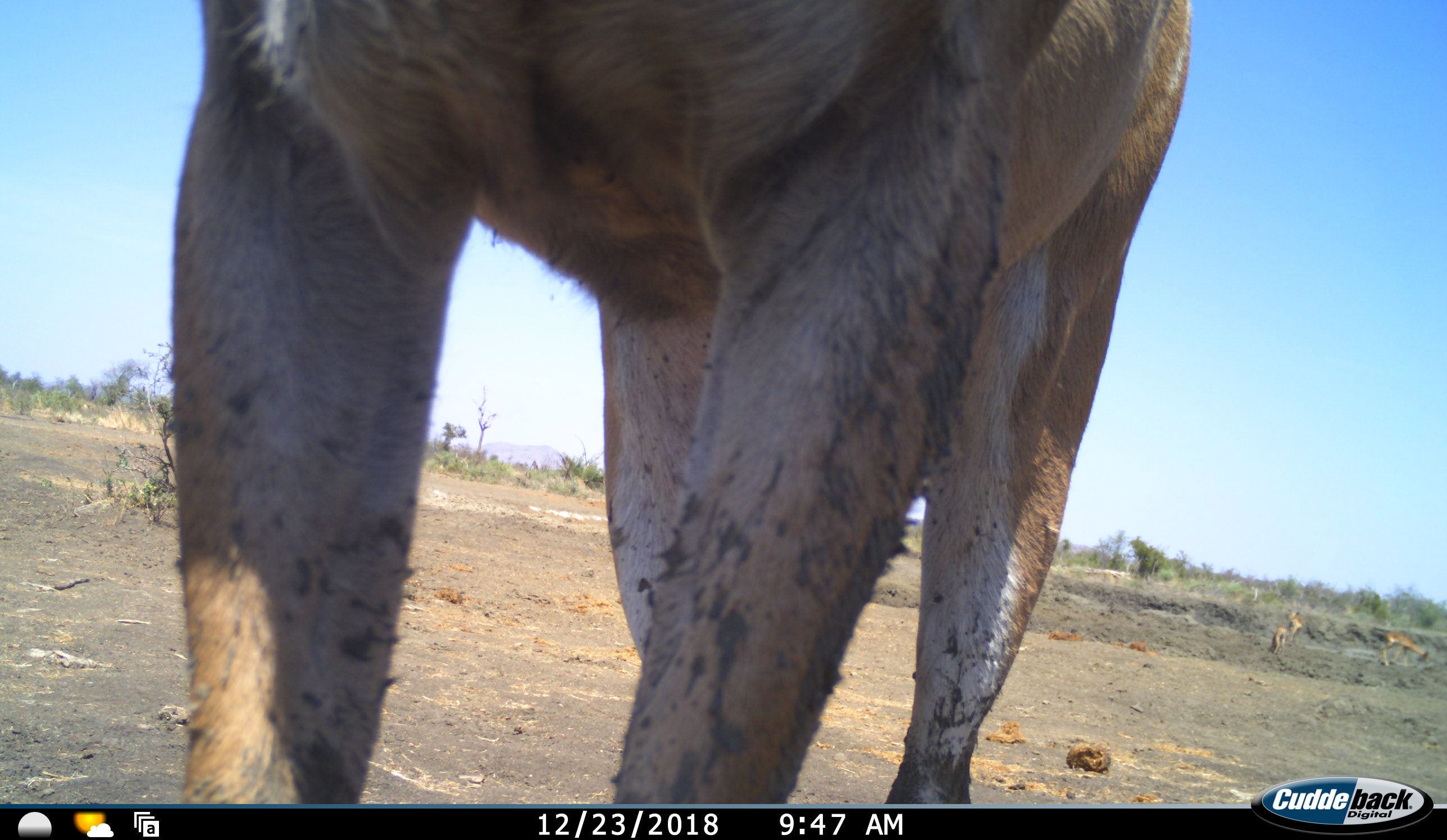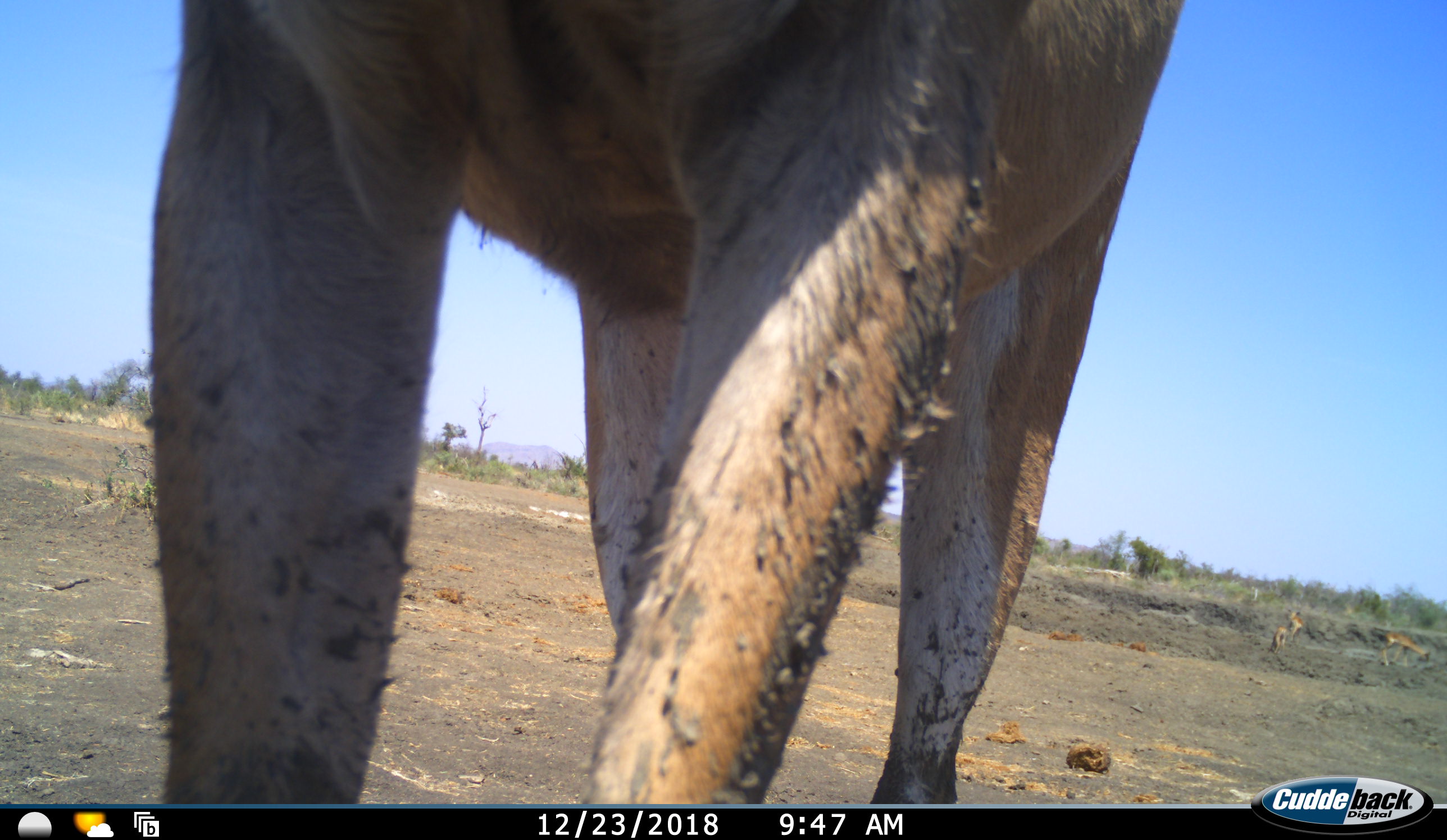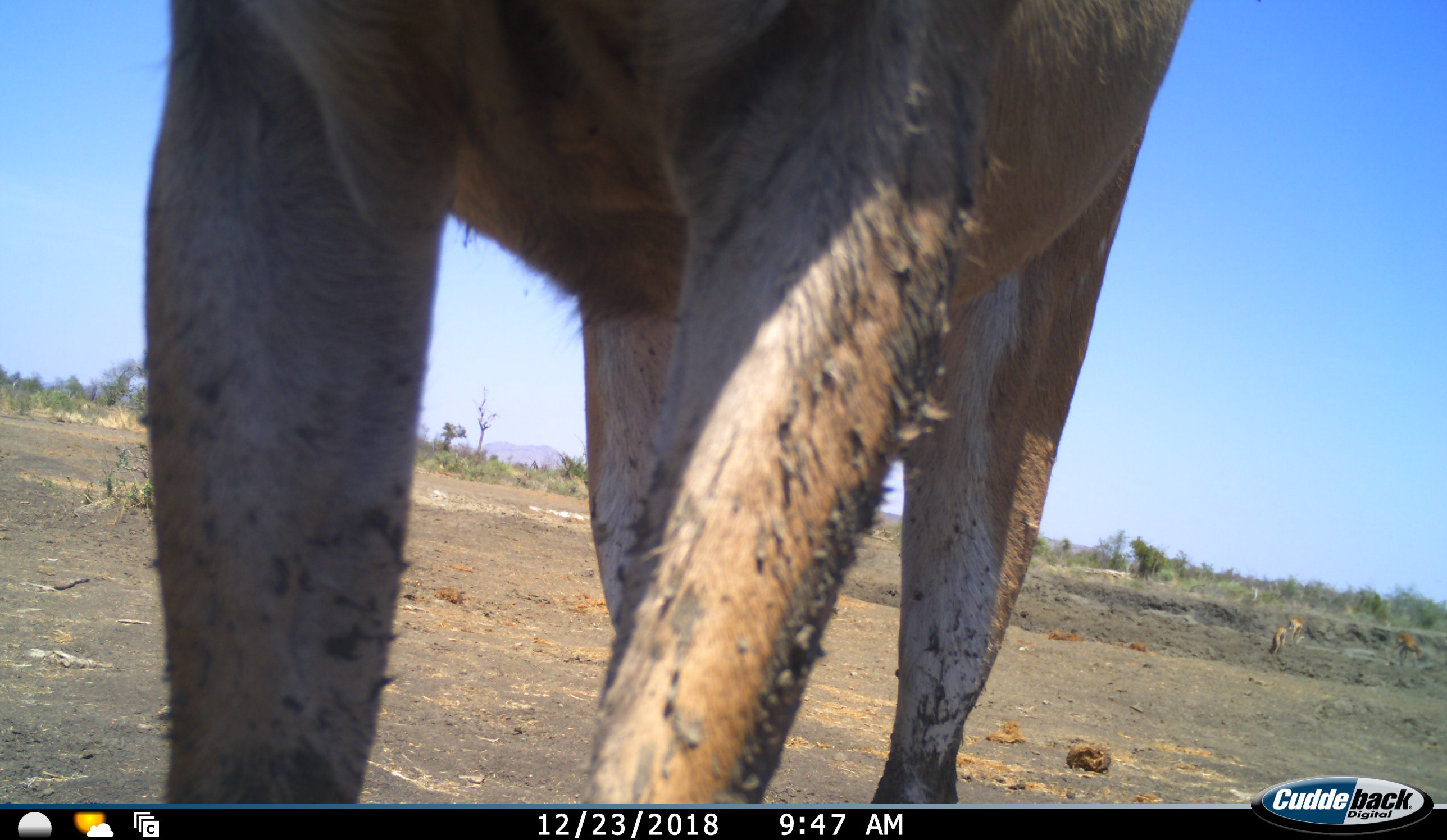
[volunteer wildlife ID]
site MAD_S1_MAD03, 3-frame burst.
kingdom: Animalia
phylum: Chordata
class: Mammalia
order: Artiodactyla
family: Bovidae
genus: Aepyceros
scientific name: Aepyceros melampus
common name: impala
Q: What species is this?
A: Impala (Aepyceros melampus).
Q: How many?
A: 4.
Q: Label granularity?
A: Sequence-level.